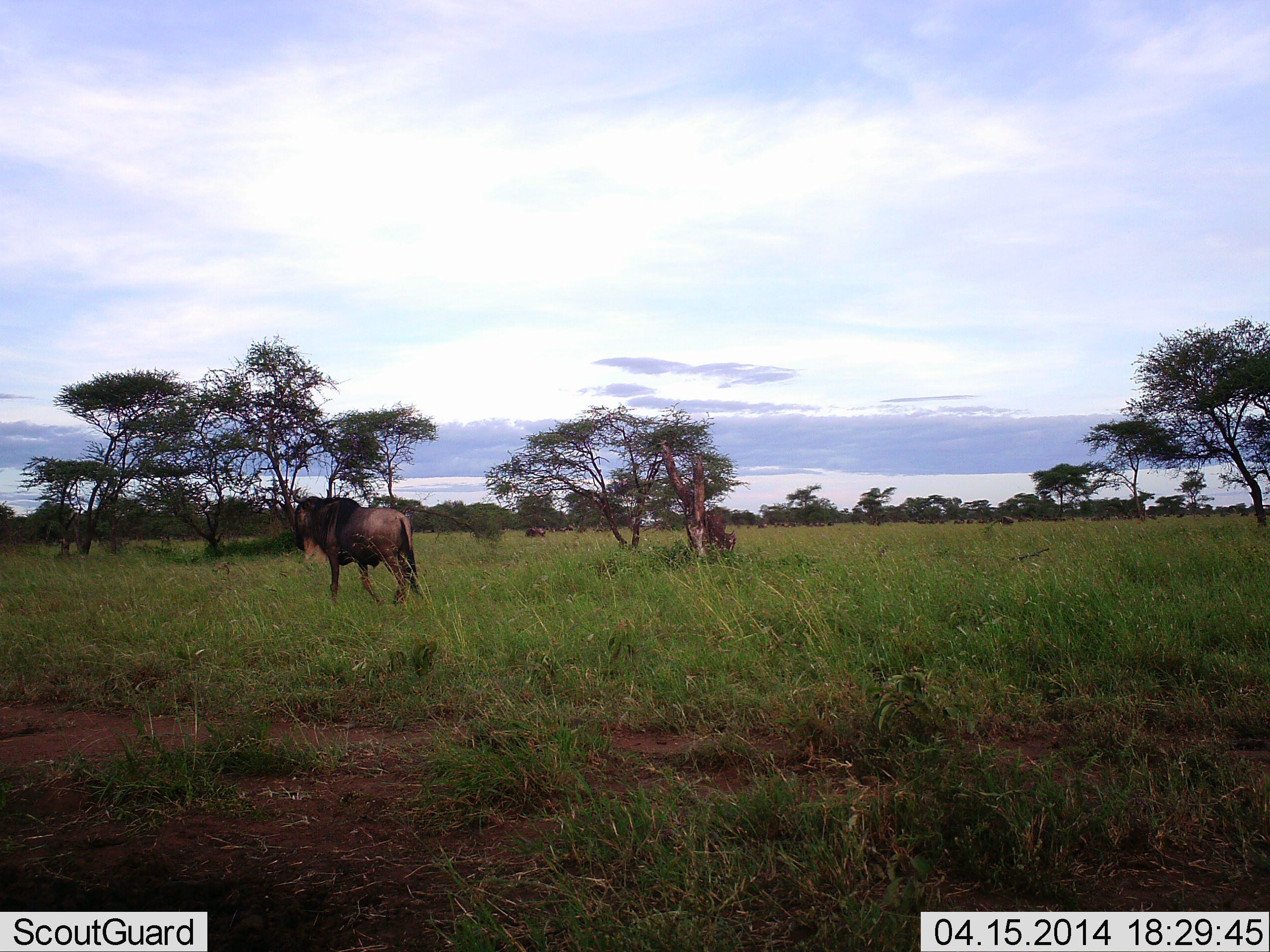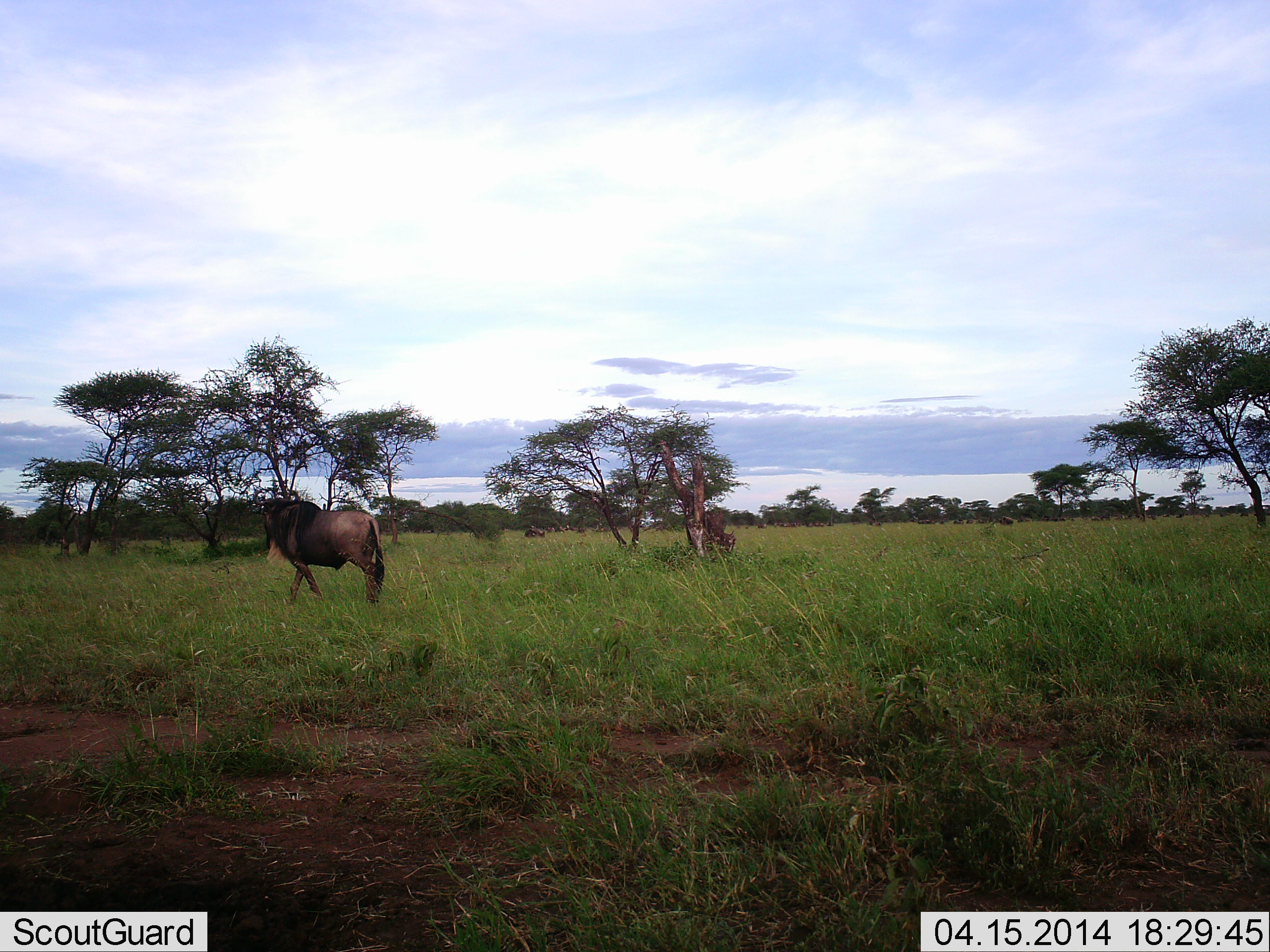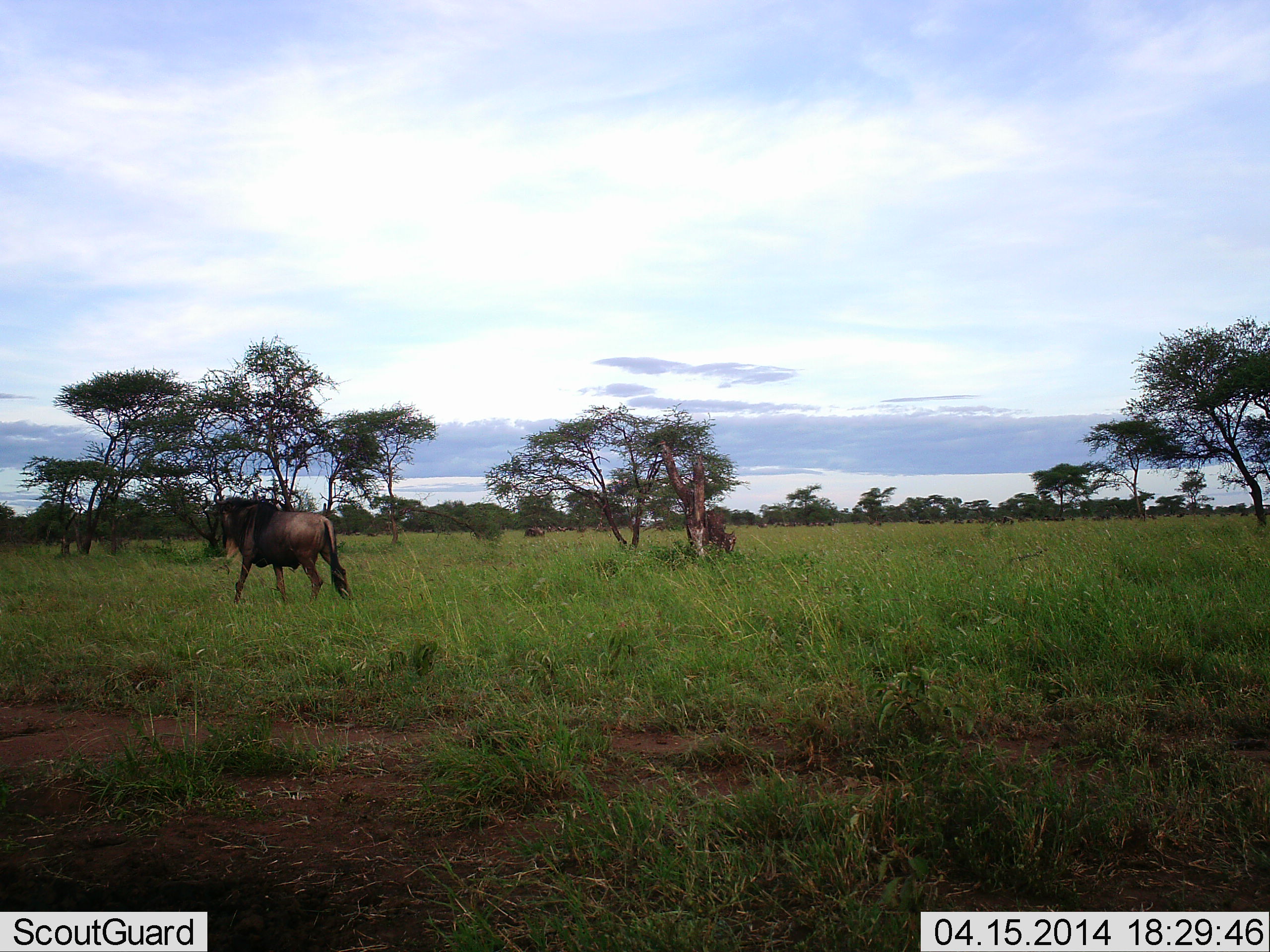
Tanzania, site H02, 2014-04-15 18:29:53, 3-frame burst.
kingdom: Animalia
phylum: Chordata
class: Mammalia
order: Artiodactyla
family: Bovidae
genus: Connochaetes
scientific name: Connochaetes taurinus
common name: blue wildebeest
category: wildebeest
Wildebeest (blue wildebeest) (Connochaetes taurinus), count 1. Behavior (volunteer vote fractions): standing 20%, resting 0%, moving 100%, interacting 0%. Young present (vote fraction): 0%. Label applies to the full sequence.